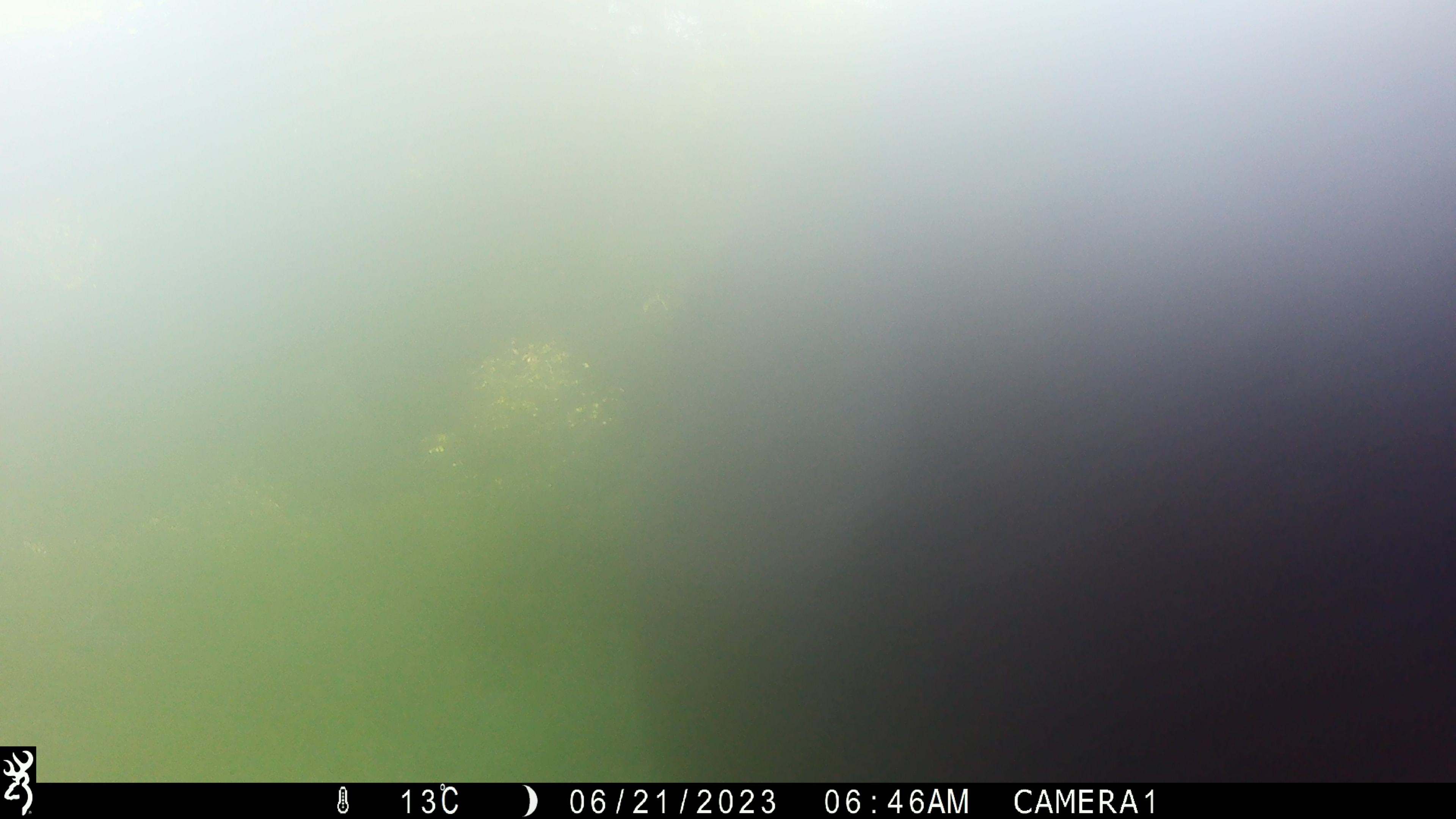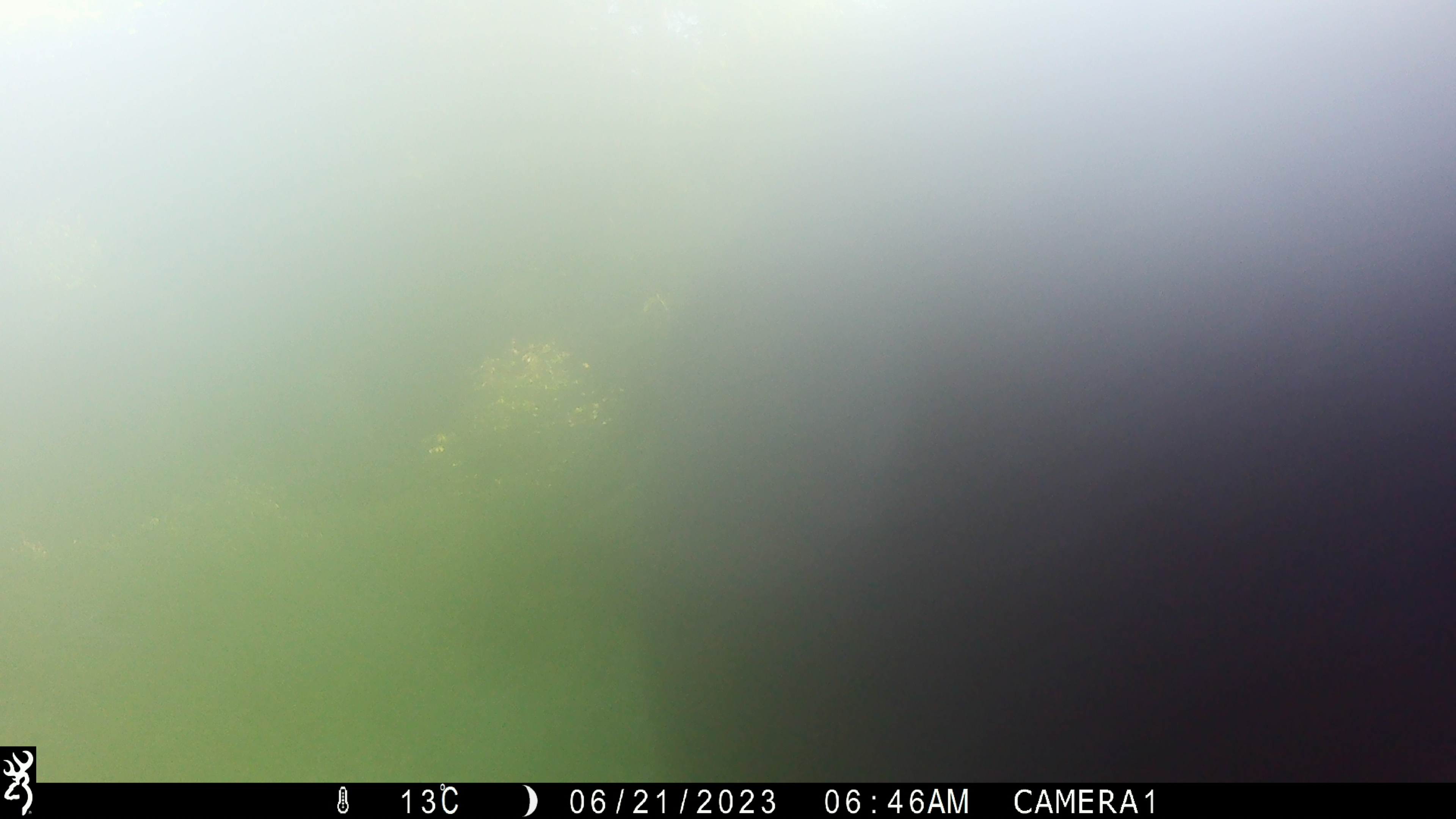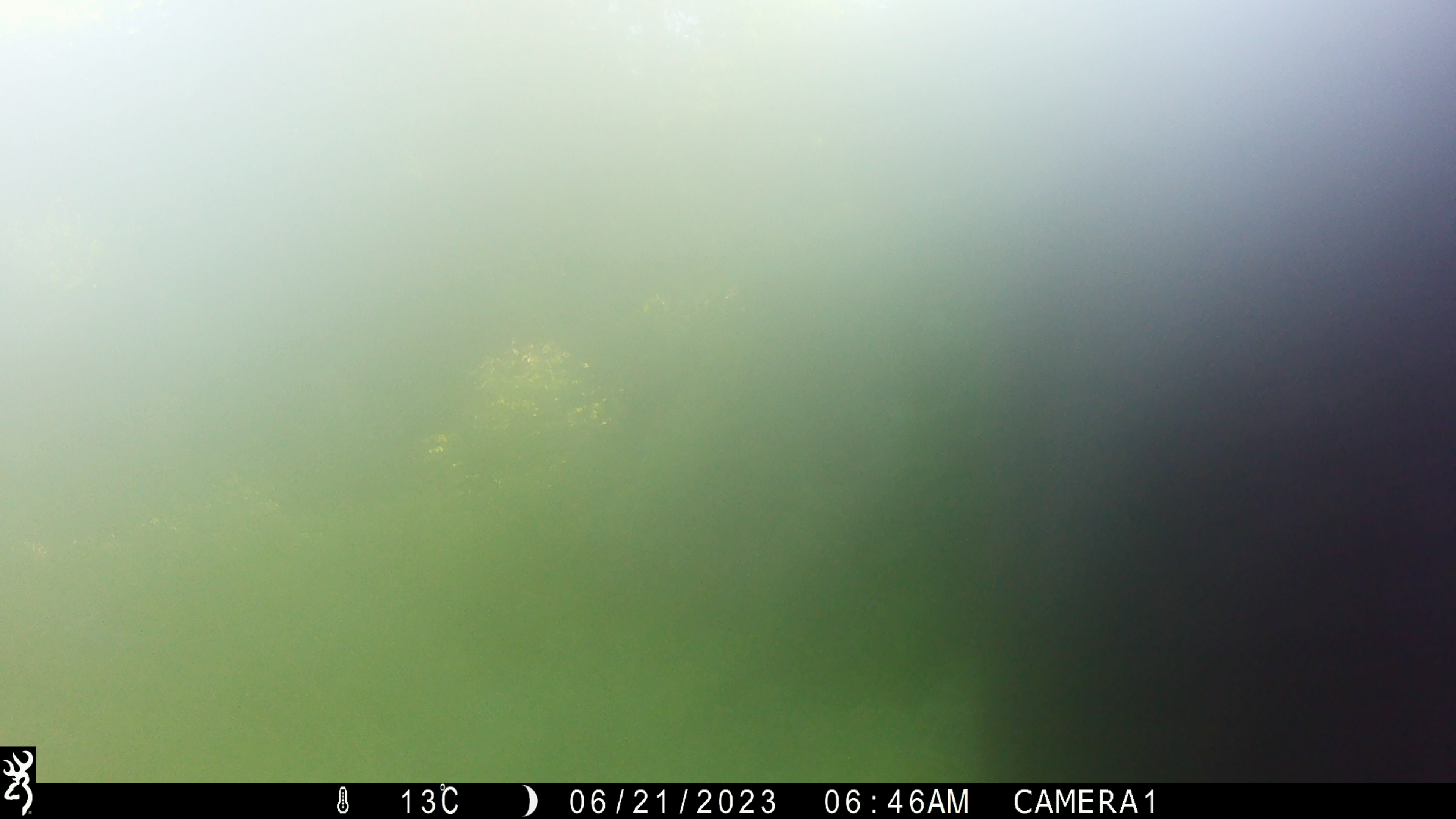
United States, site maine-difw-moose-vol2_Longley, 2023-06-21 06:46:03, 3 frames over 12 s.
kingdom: Animalia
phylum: Chordata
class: Mammalia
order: Artiodactyla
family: Cervidae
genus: Alces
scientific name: Alces alces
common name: moose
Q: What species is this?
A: Moose (Alces alces).